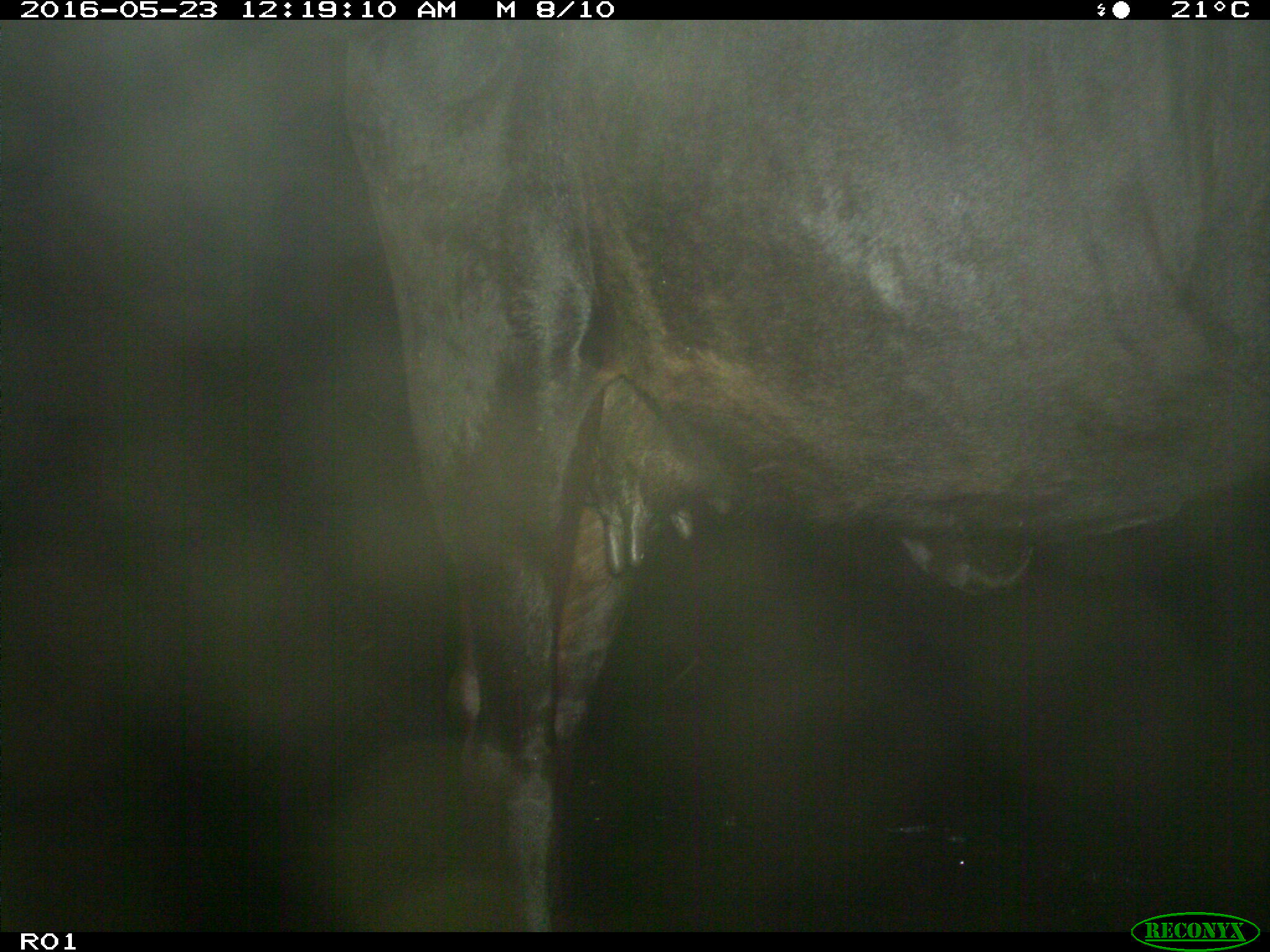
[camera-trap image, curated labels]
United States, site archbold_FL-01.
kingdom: Animalia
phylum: Chordata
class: Mammalia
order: Artiodactyla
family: Bovidae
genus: Bos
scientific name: Bos taurus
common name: domestic cow